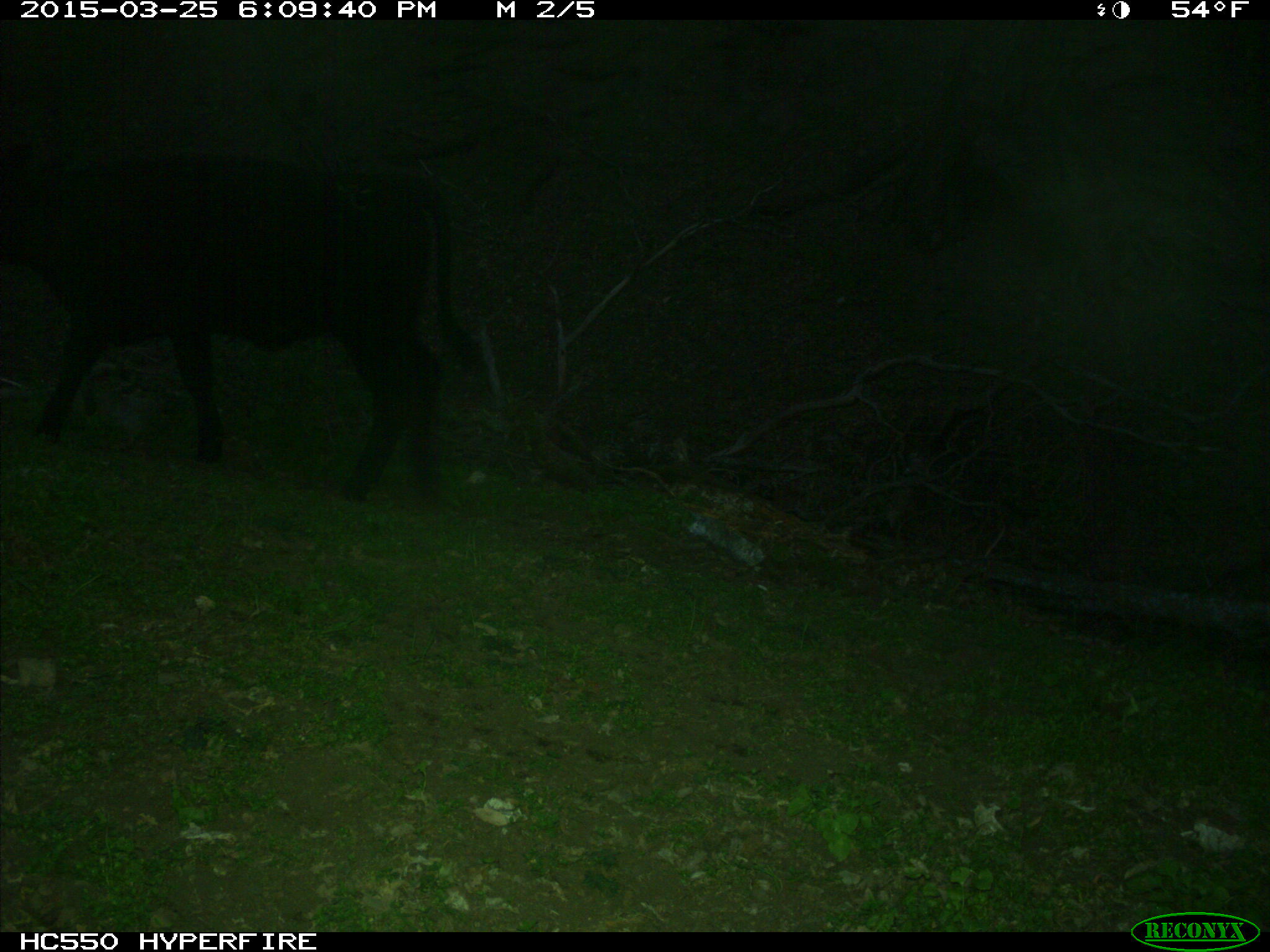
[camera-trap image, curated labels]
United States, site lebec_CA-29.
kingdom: Animalia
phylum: Chordata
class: Mammalia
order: Artiodactyla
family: Bovidae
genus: Bos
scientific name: Bos taurus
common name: domestic cow